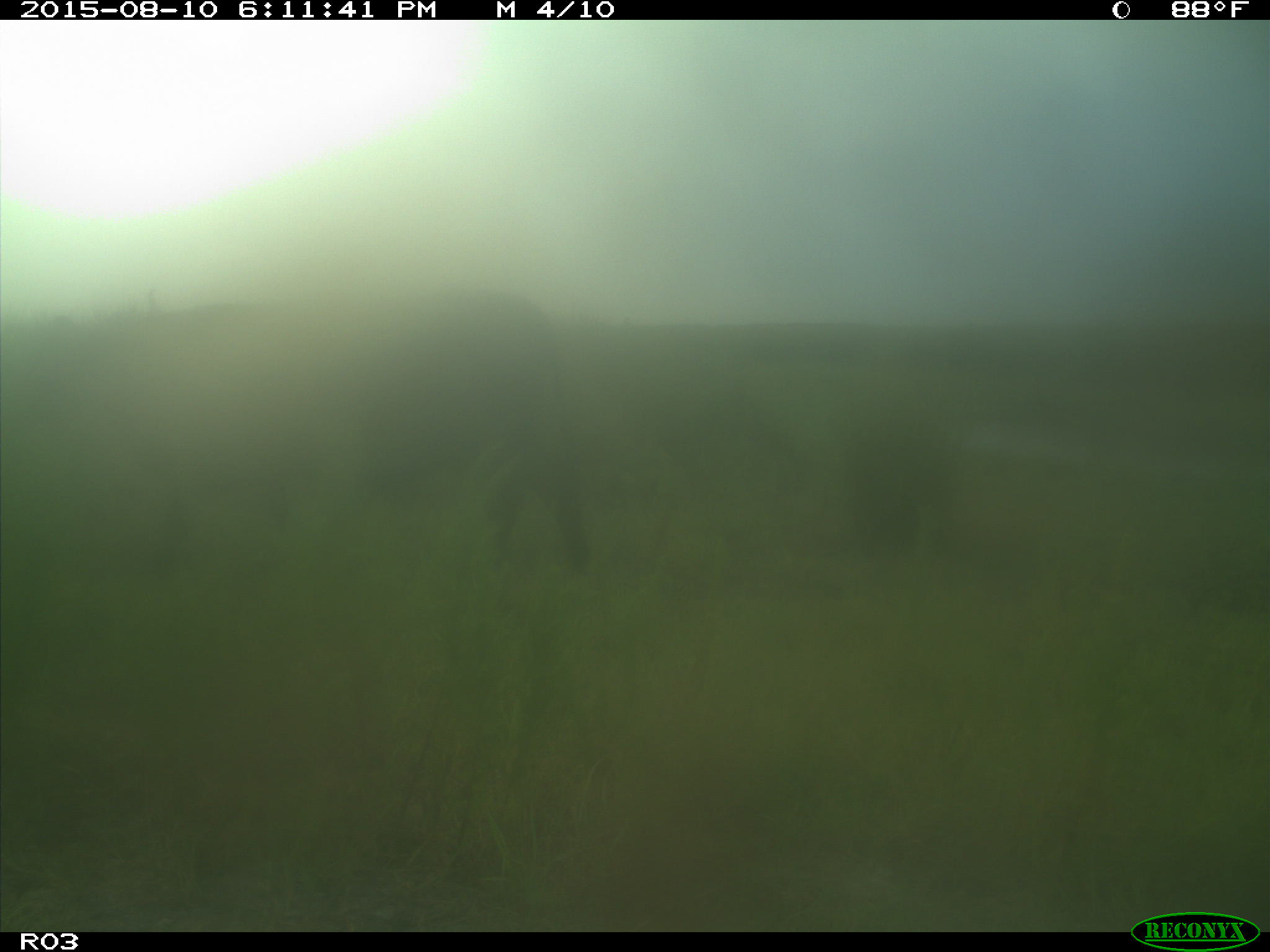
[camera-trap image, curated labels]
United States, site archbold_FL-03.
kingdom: Animalia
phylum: Chordata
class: Mammalia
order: Artiodactyla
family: Bovidae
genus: Bos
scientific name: Bos taurus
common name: domestic cow